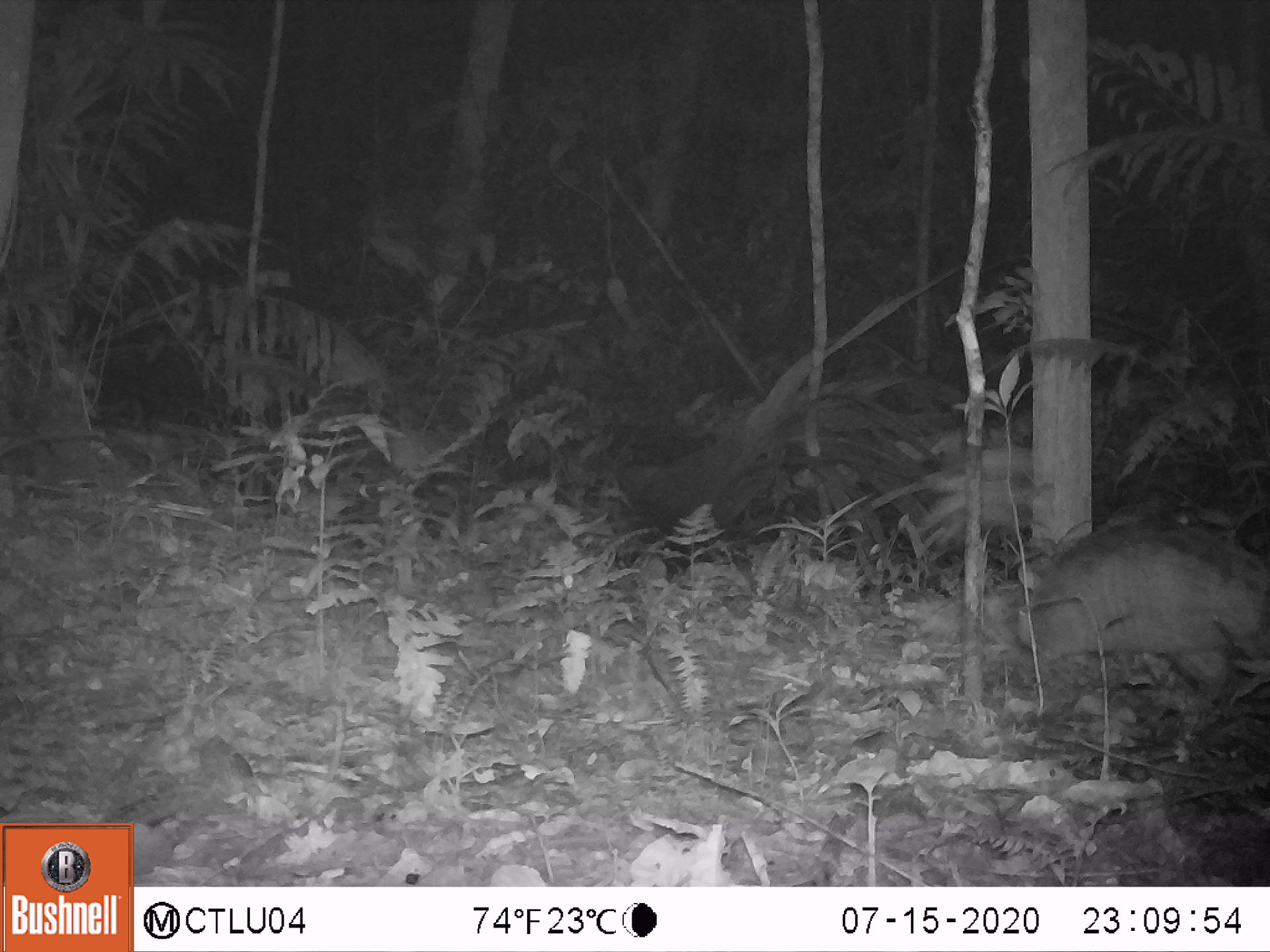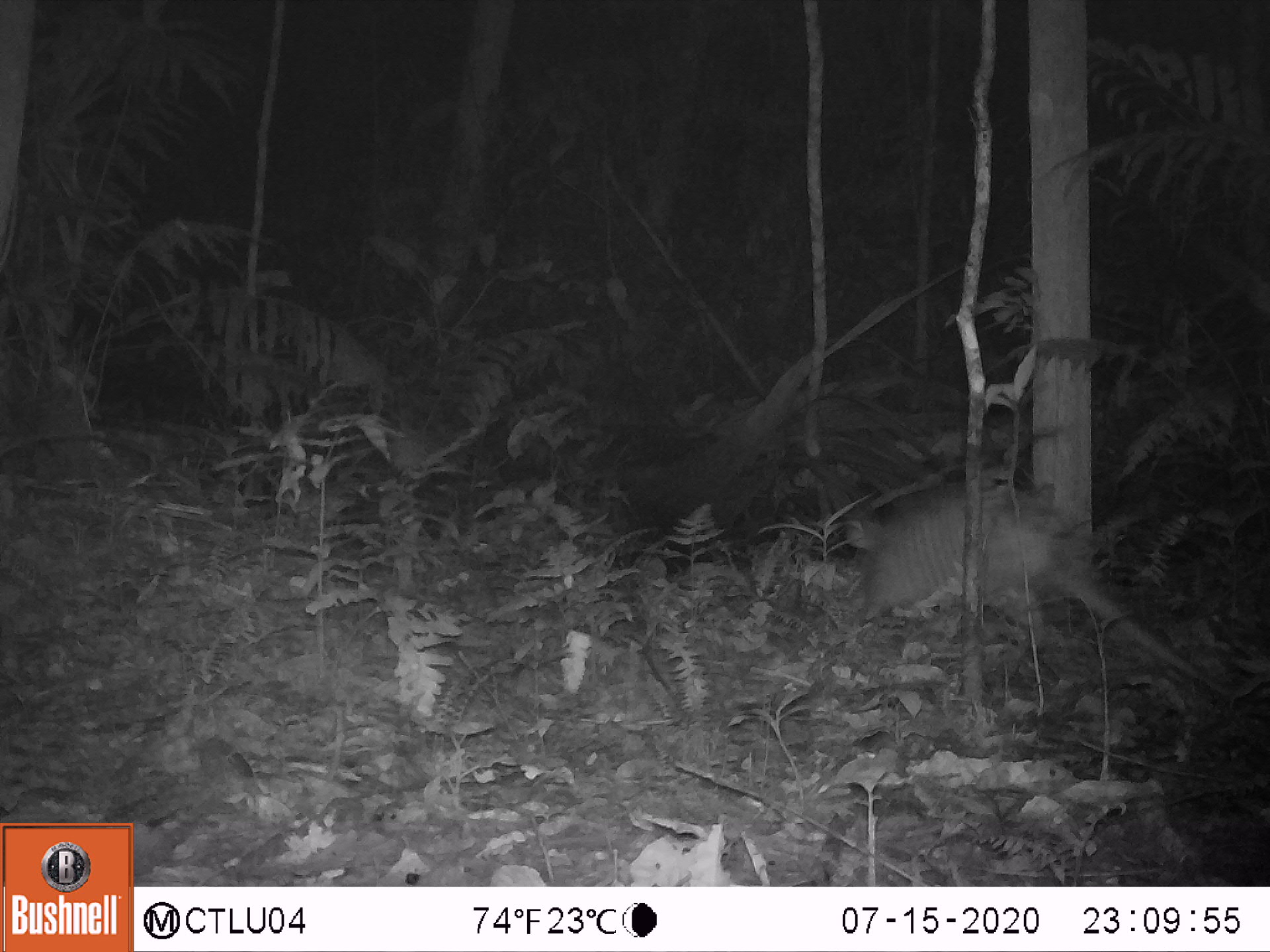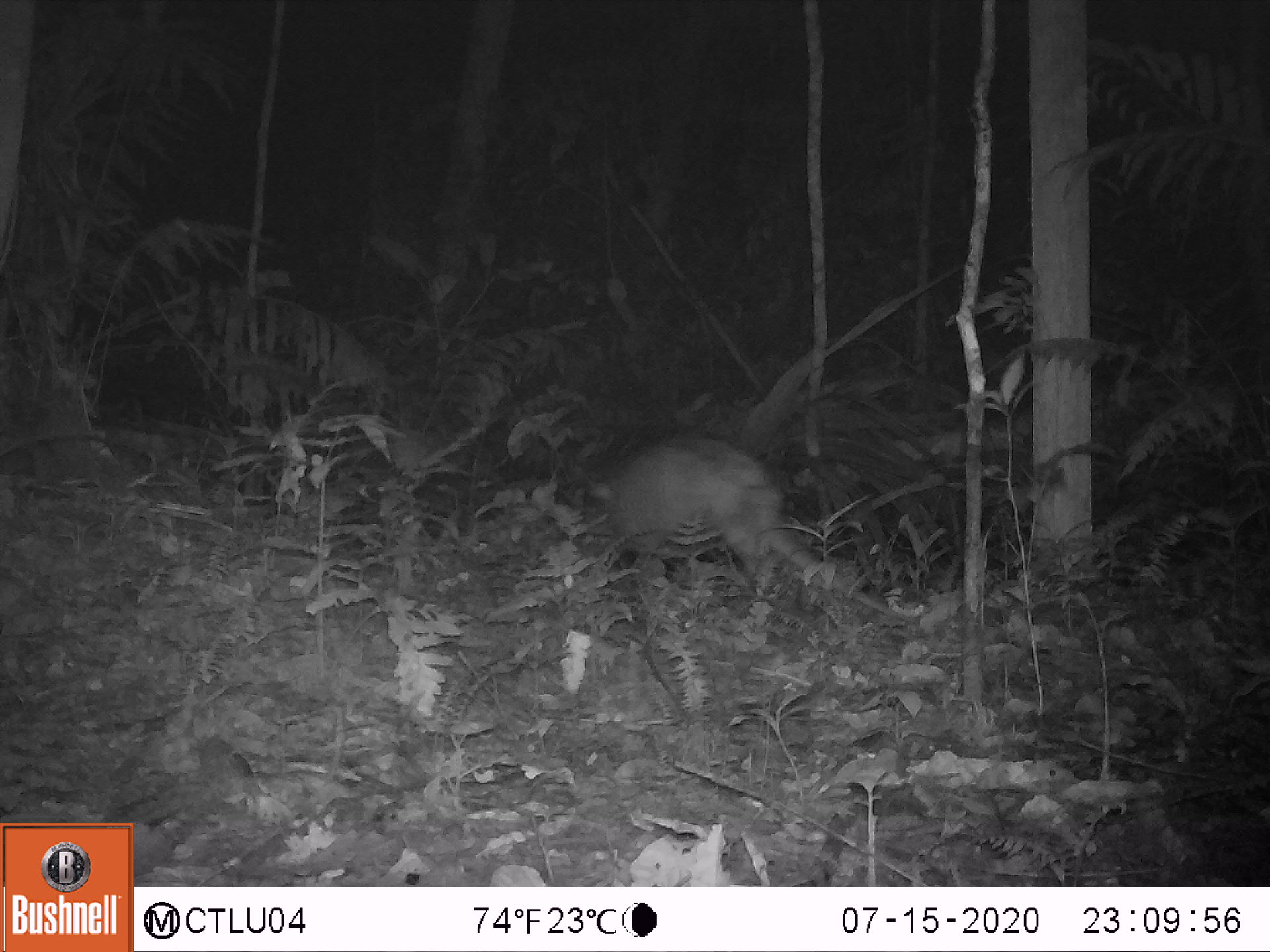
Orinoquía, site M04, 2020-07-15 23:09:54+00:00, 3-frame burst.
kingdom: Animalia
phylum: Chordata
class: Mammalia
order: Cingulata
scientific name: Cingulata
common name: armadillo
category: unknown armadillo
Unknown armadillo (armadillo) (Cingulata).